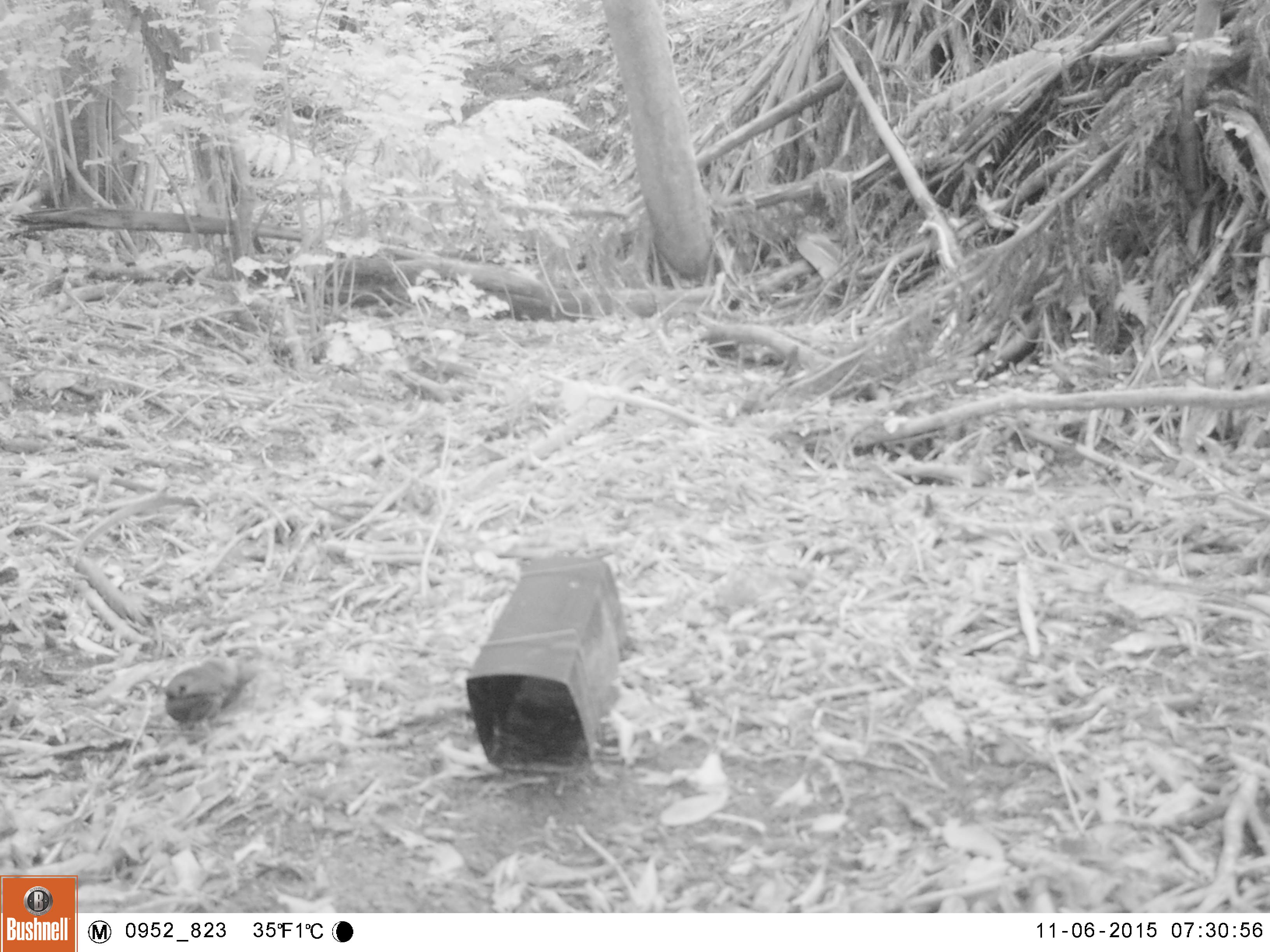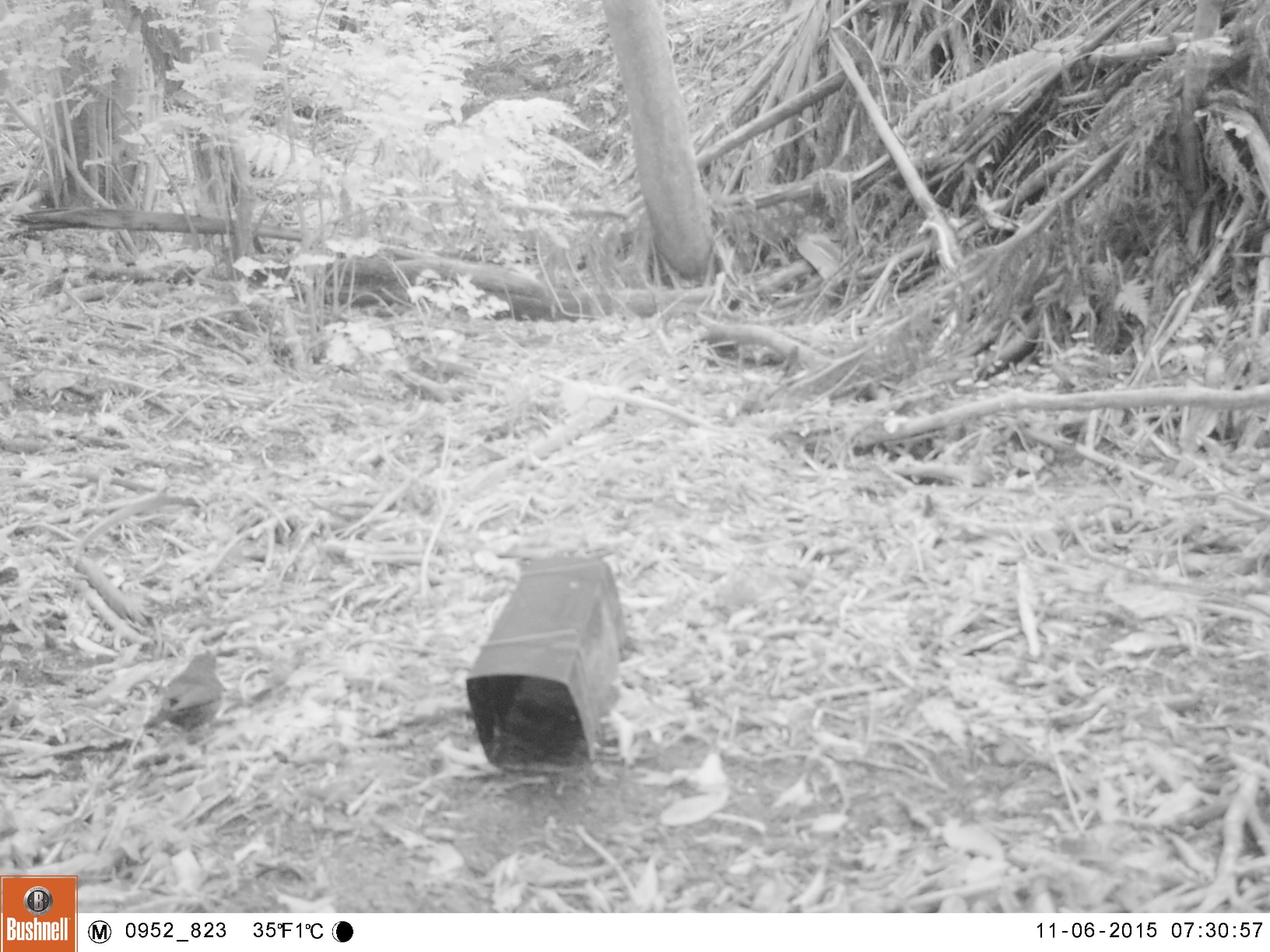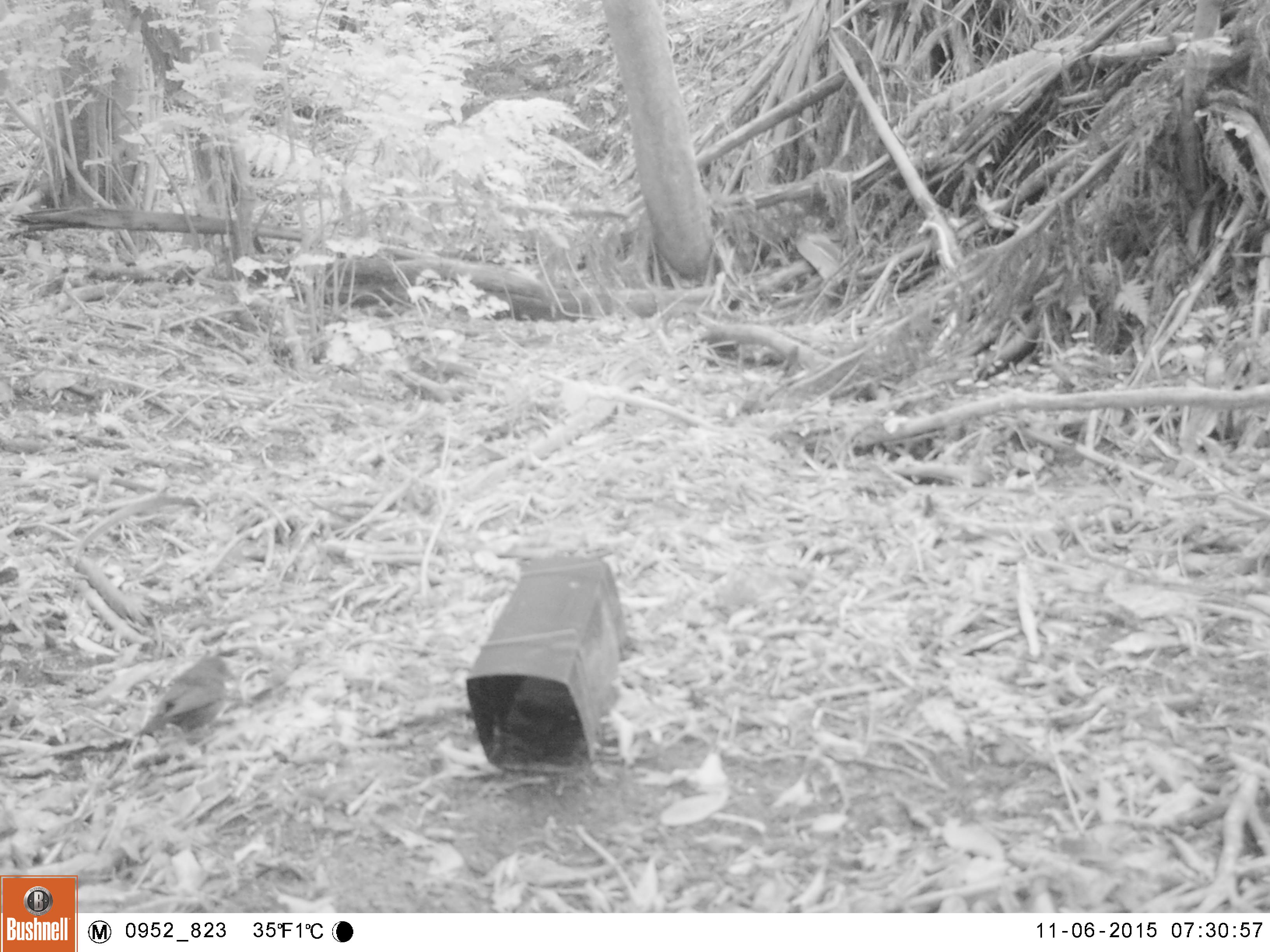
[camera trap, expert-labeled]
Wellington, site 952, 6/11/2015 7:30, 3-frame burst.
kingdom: Animalia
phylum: Chordata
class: Aves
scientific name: Aves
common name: bird